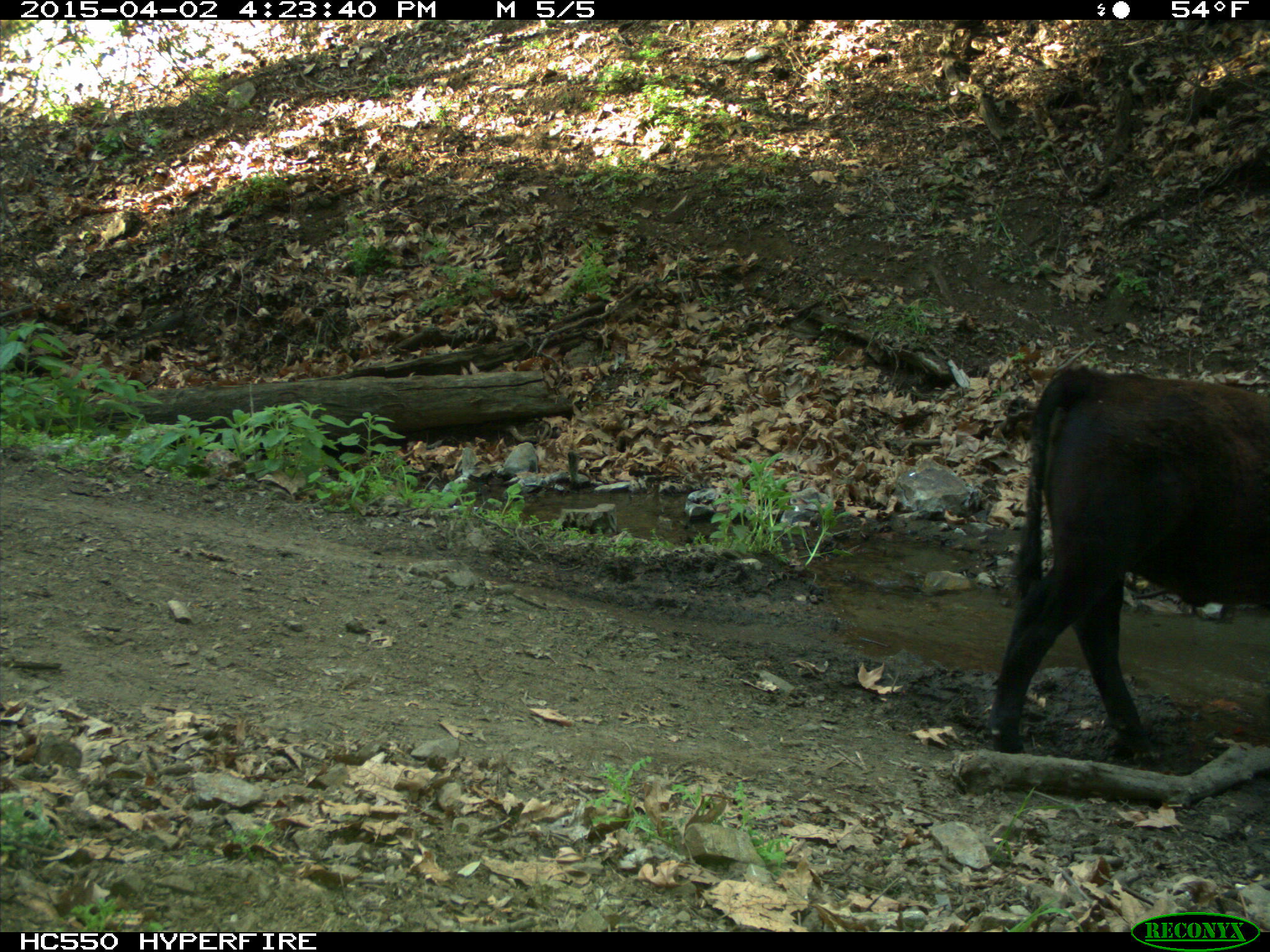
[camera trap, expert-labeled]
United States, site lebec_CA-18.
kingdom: Animalia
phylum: Chordata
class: Mammalia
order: Artiodactyla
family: Bovidae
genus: Bos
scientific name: Bos taurus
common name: domestic cow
Bos taurus (domestic cow).